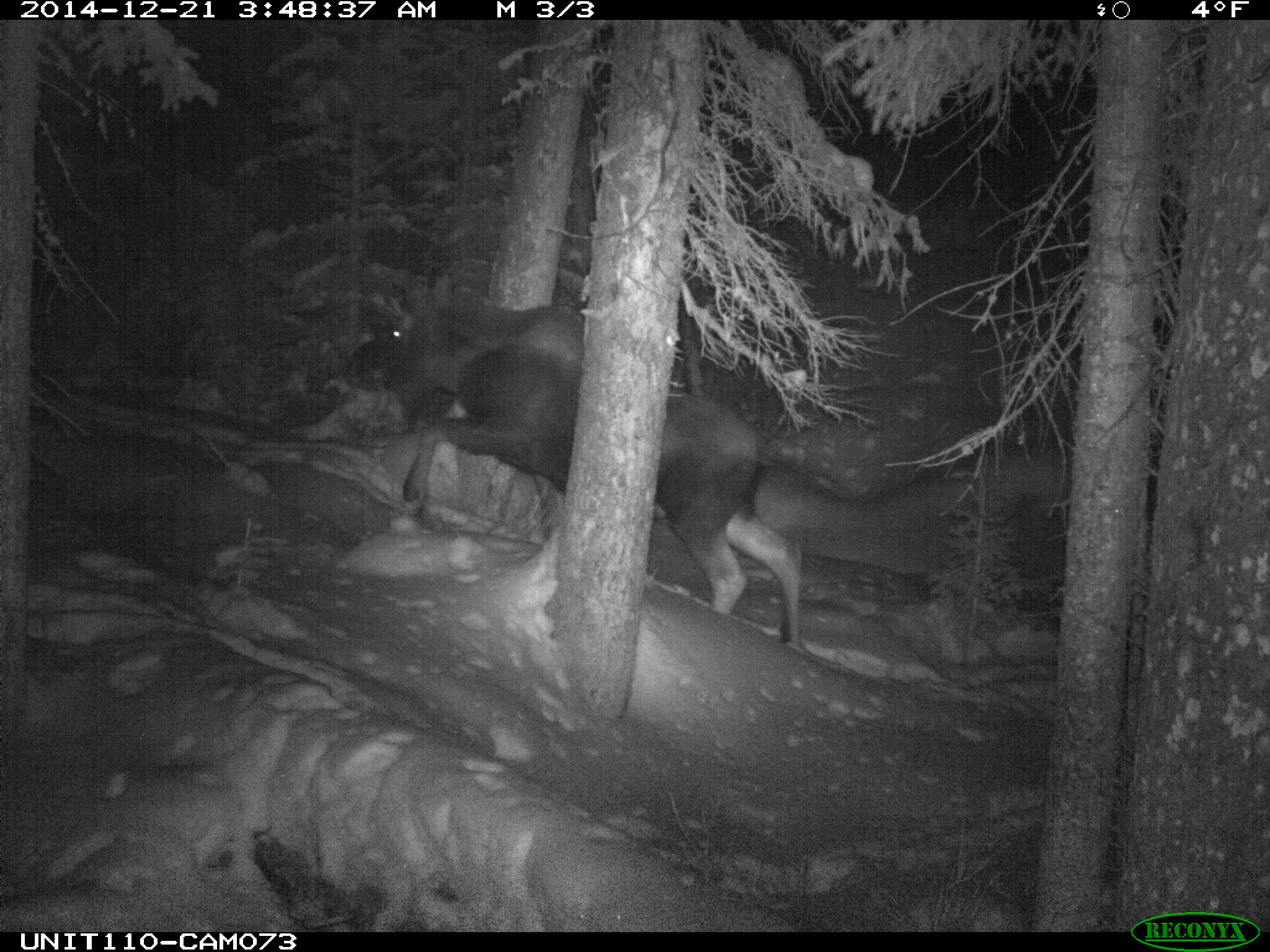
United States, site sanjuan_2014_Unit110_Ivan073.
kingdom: Animalia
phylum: Chordata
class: Mammalia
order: Artiodactyla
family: Cervidae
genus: Alces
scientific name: Alces alces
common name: moose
Alces alces (moose).